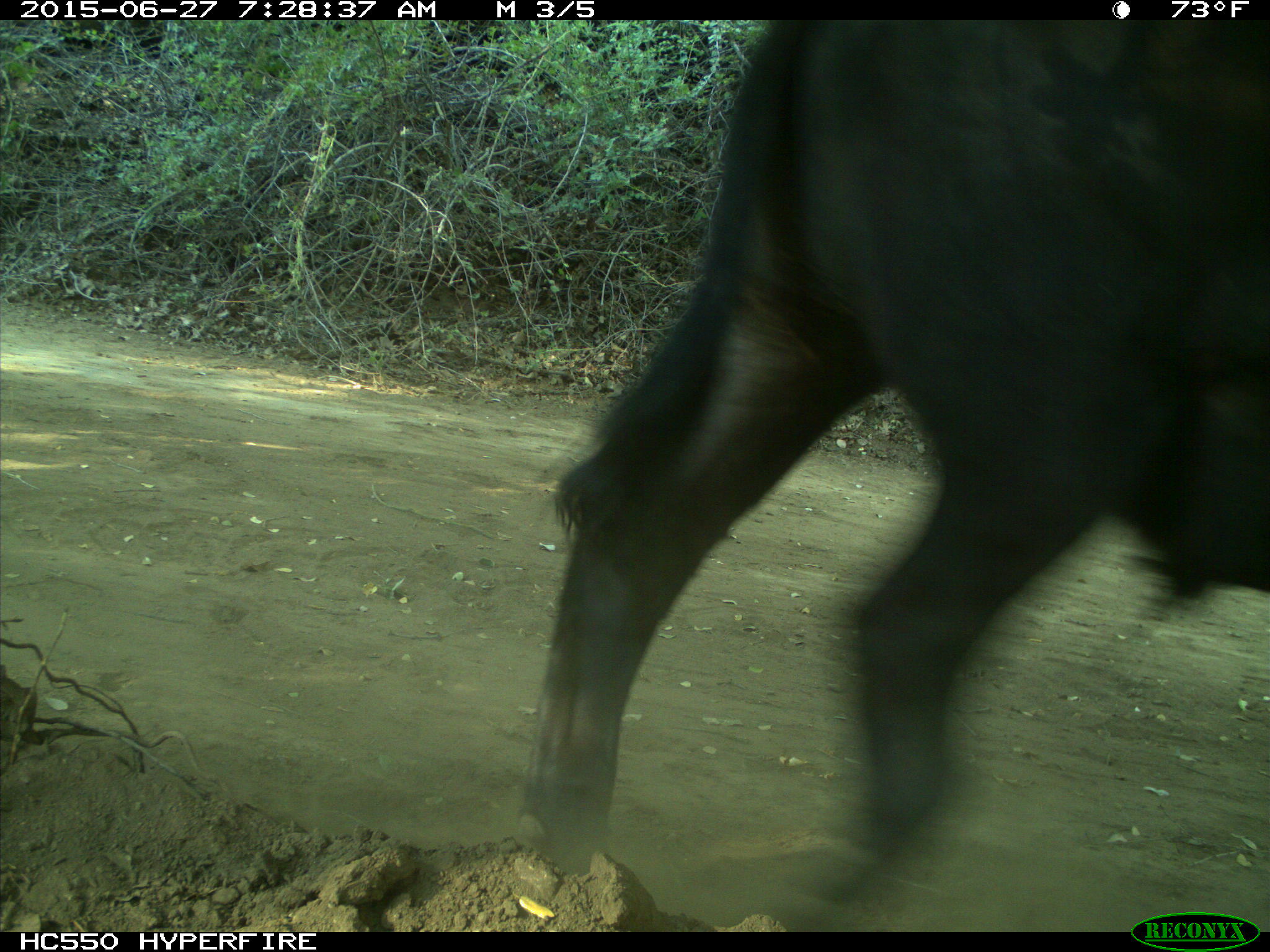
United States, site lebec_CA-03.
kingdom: Animalia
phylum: Chordata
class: Mammalia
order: Artiodactyla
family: Bovidae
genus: Bos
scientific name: Bos taurus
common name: domestic cow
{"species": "Bos taurus (domestic cow)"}